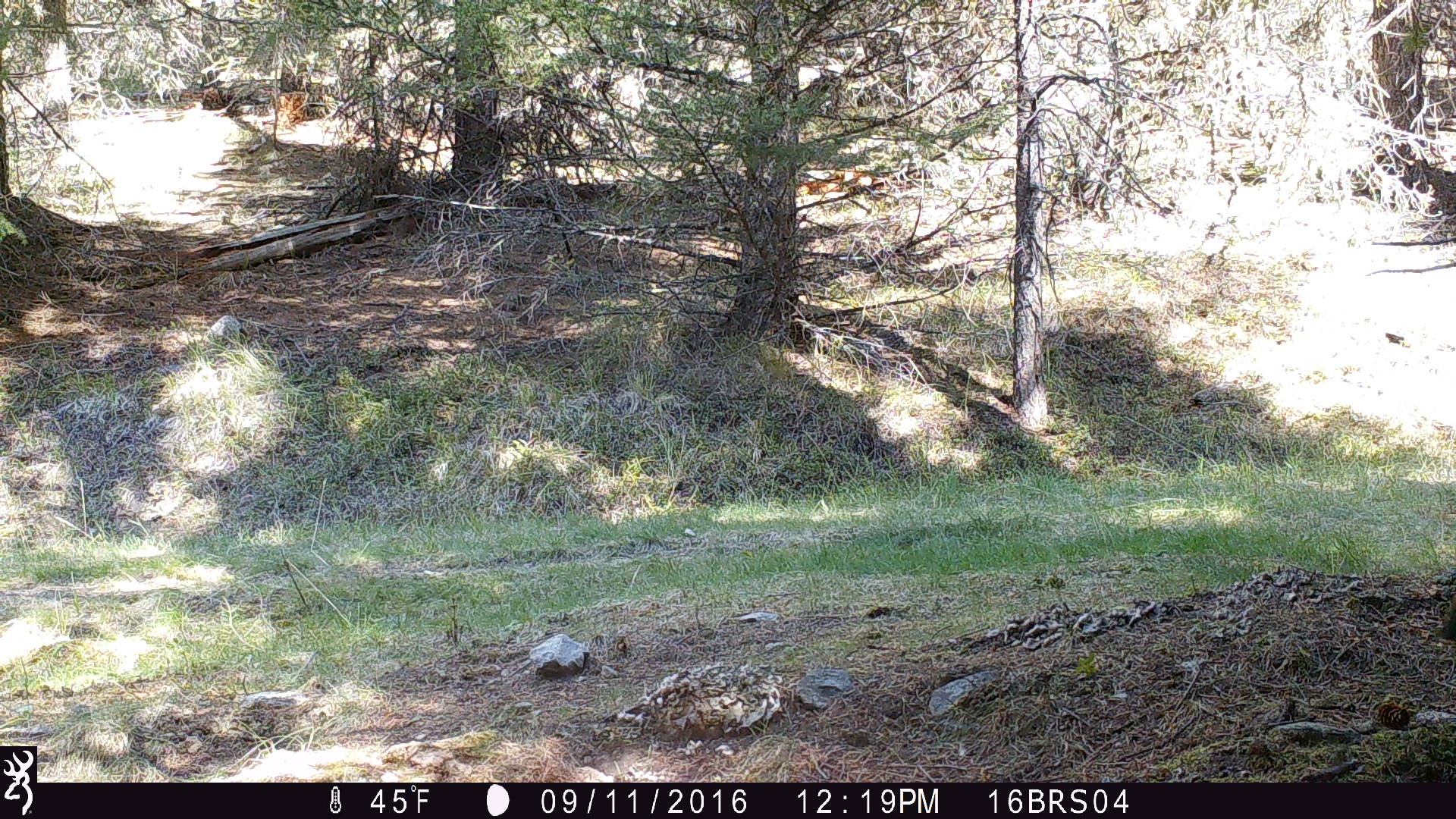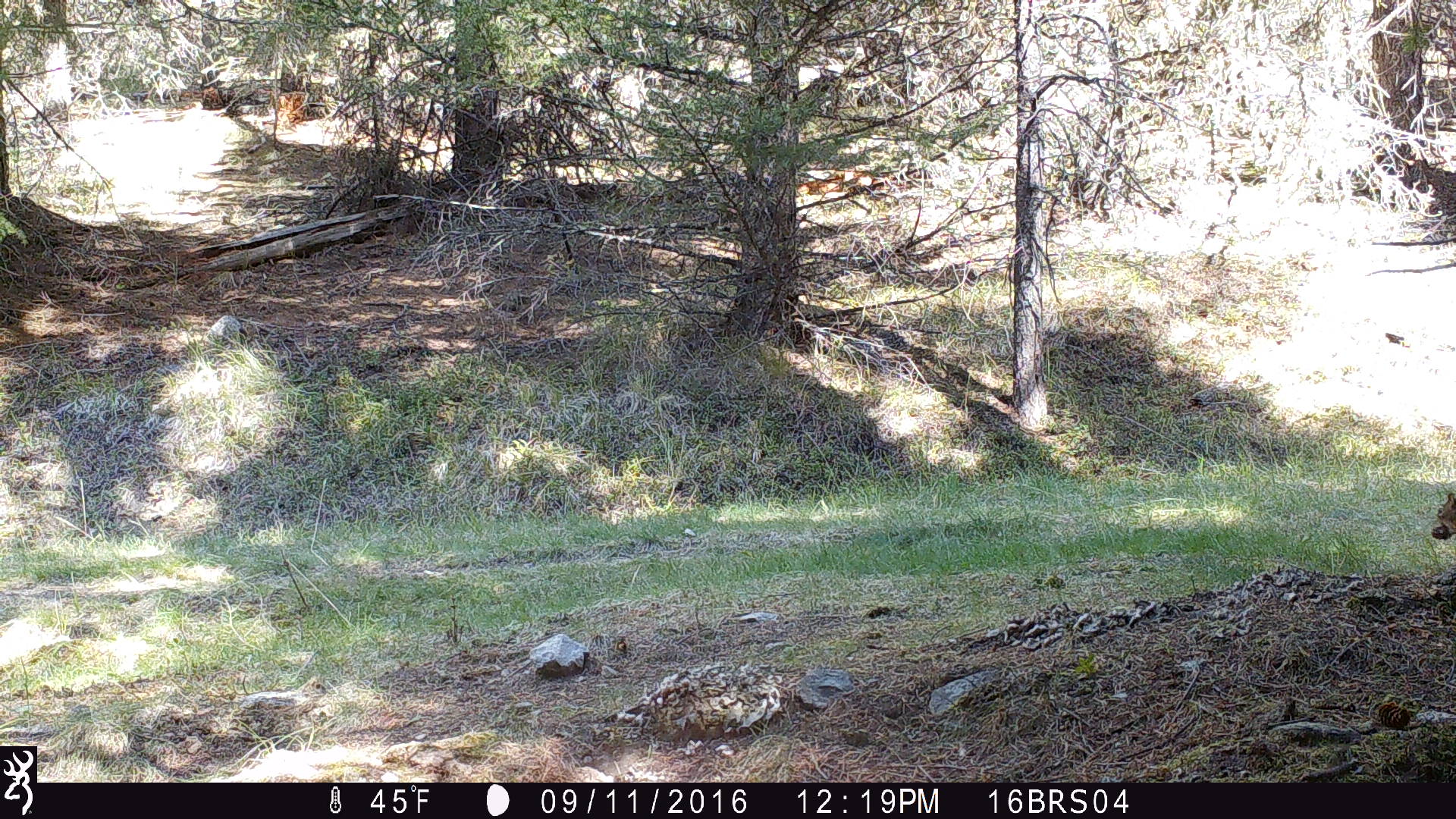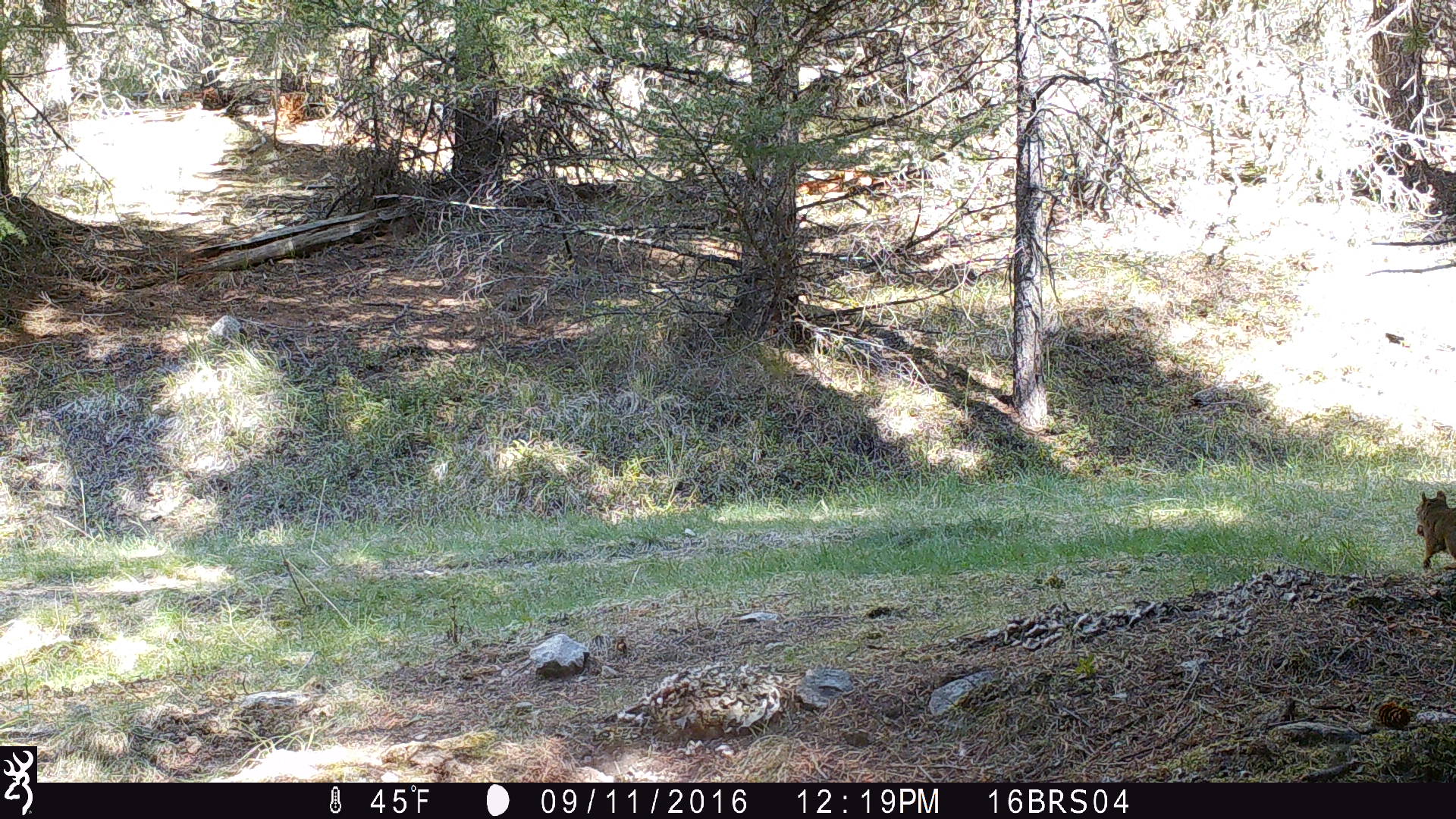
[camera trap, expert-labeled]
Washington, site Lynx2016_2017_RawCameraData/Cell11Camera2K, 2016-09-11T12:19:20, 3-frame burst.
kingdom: Animalia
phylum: Chordata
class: Mammalia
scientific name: Mammalia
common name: small mammal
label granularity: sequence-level